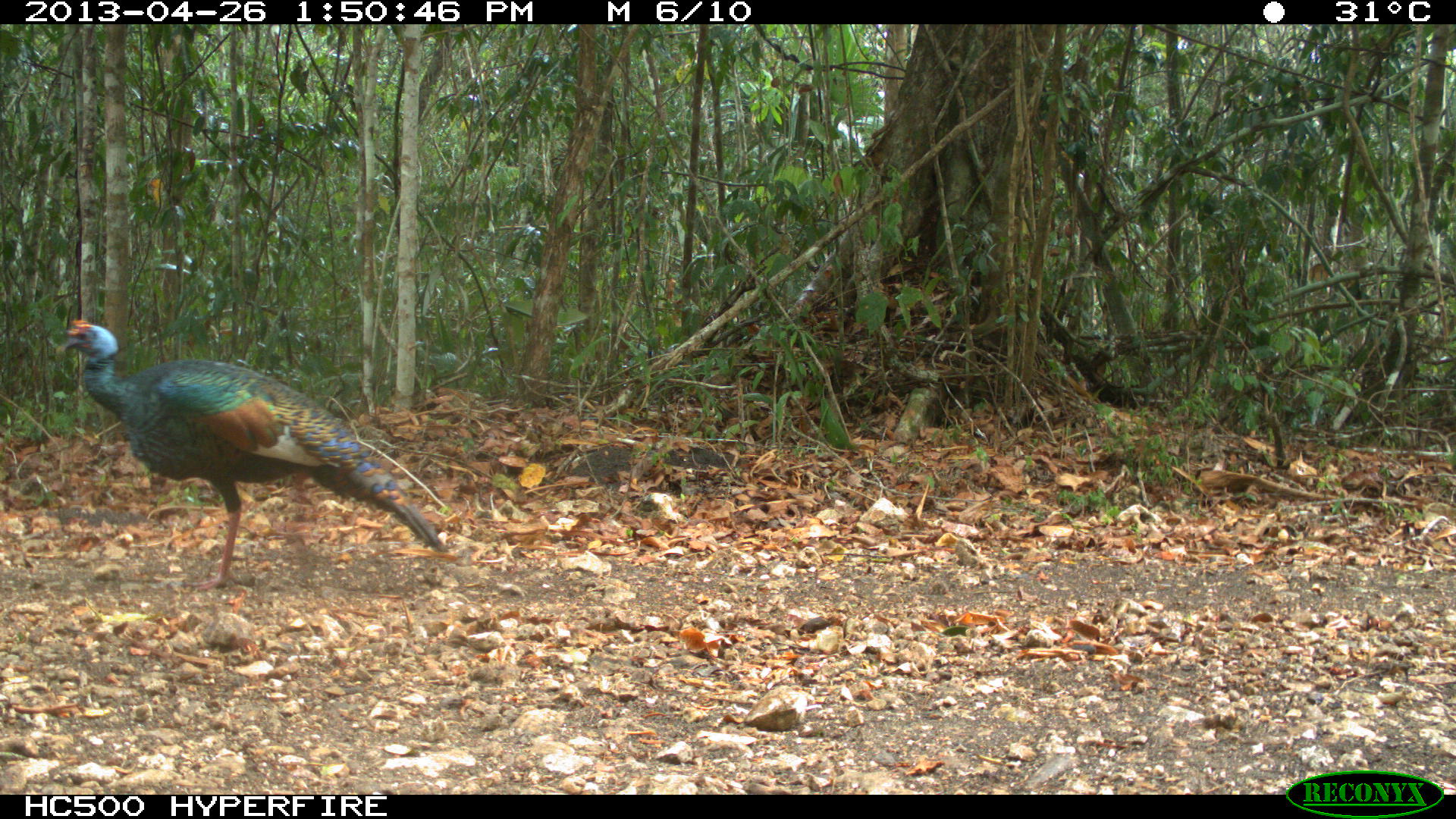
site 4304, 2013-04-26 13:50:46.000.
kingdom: Animalia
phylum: Chordata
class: Aves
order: Galliformes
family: Phasianidae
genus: Meleagris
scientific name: Meleagris ocellata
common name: ocellated turkey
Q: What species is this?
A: Meleagris ocellata (ocellated turkey).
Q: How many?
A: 1.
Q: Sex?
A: Male.